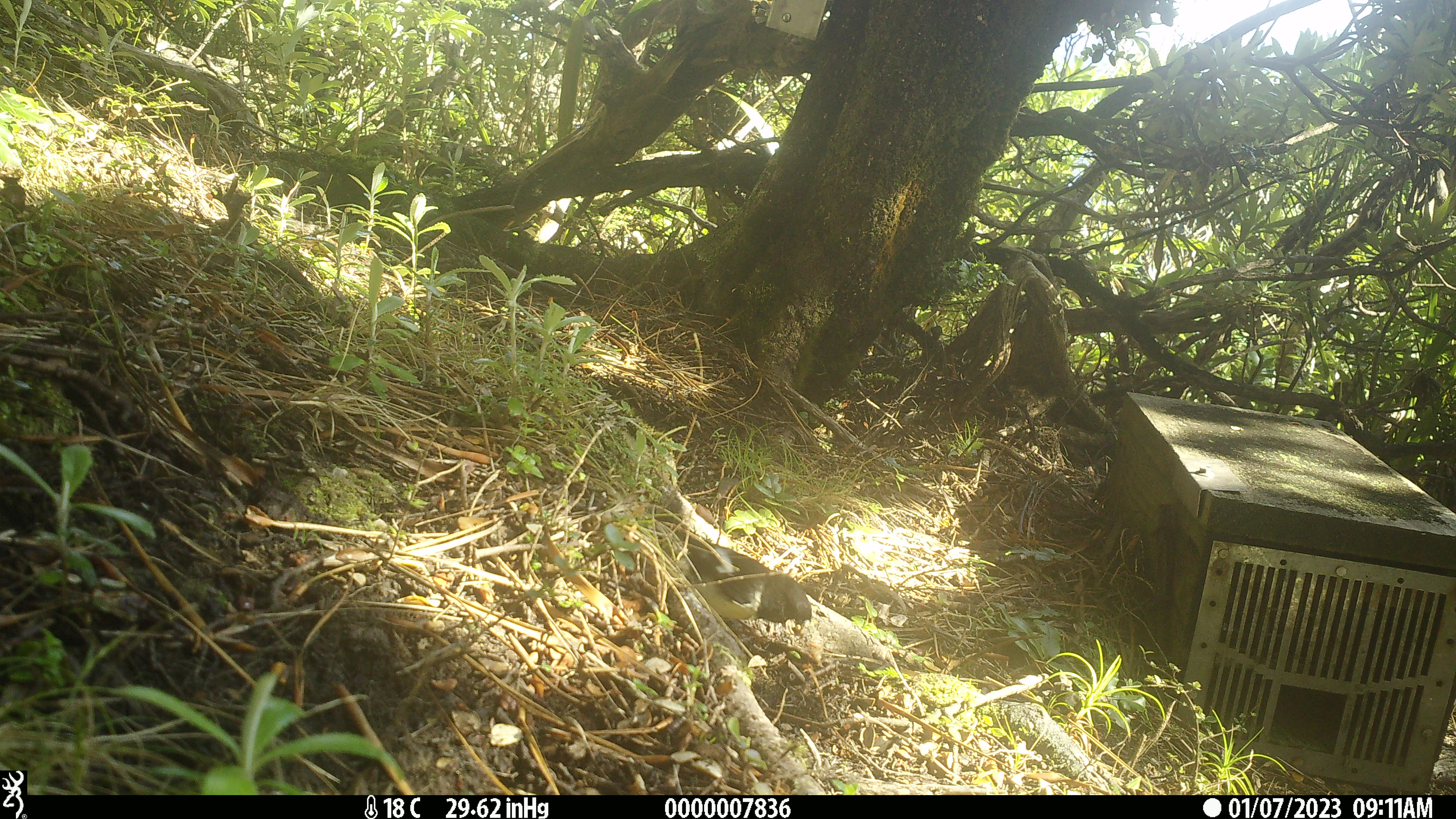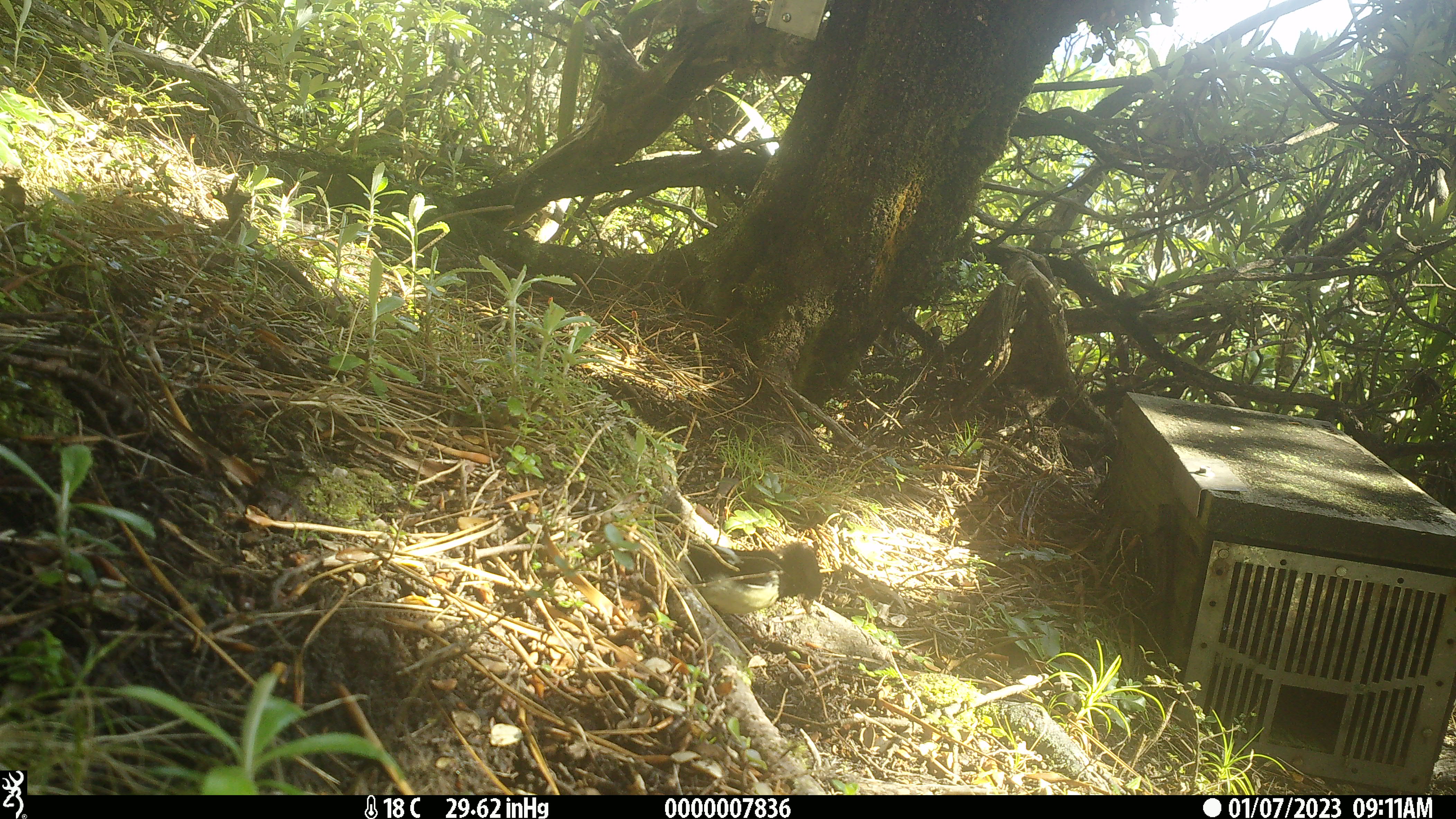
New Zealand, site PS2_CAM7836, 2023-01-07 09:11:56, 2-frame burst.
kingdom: Animalia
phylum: Chordata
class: Aves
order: Passeriformes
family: Petroicidae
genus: Petroica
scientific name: Petroica macrocephala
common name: tomtit